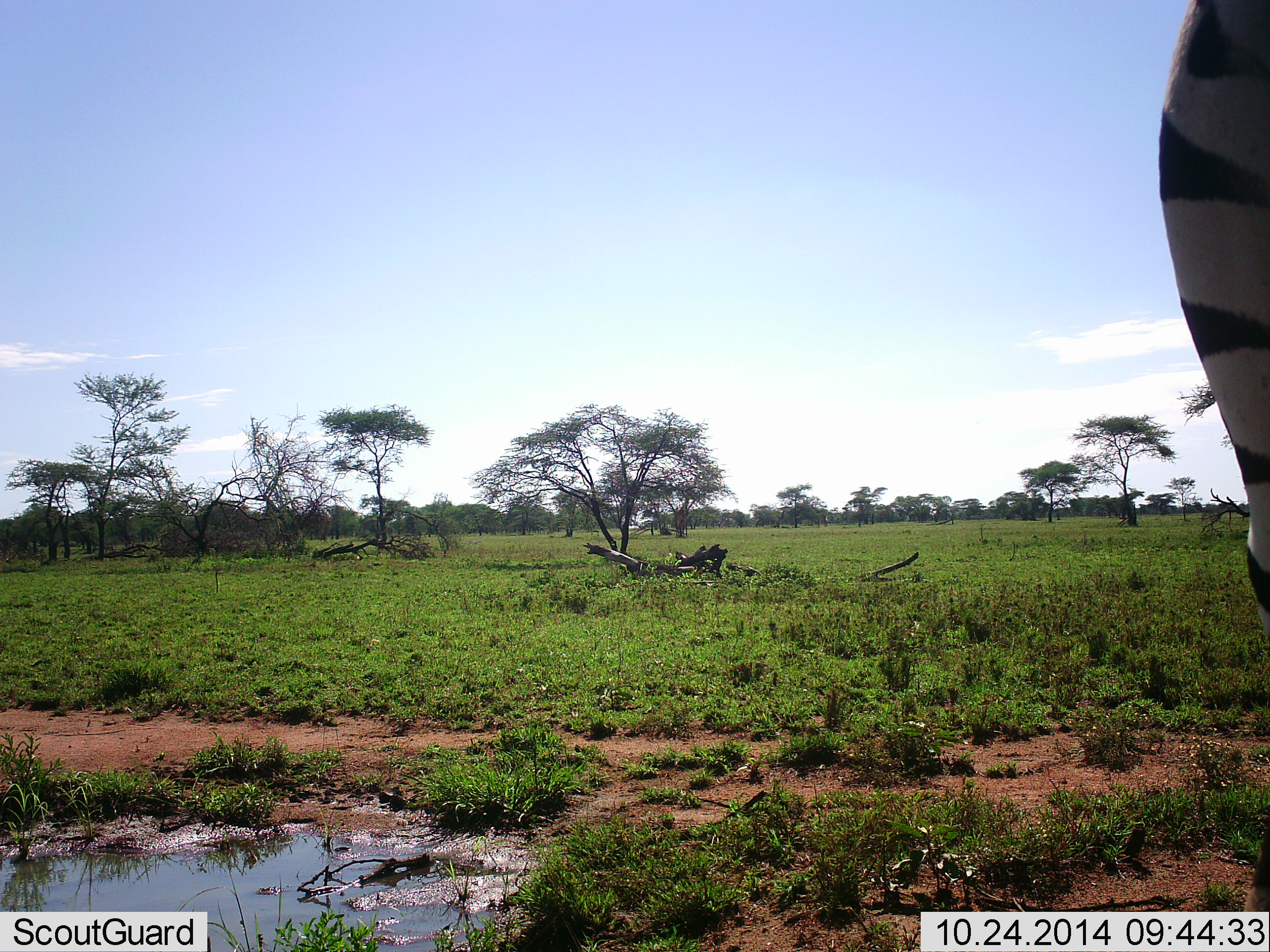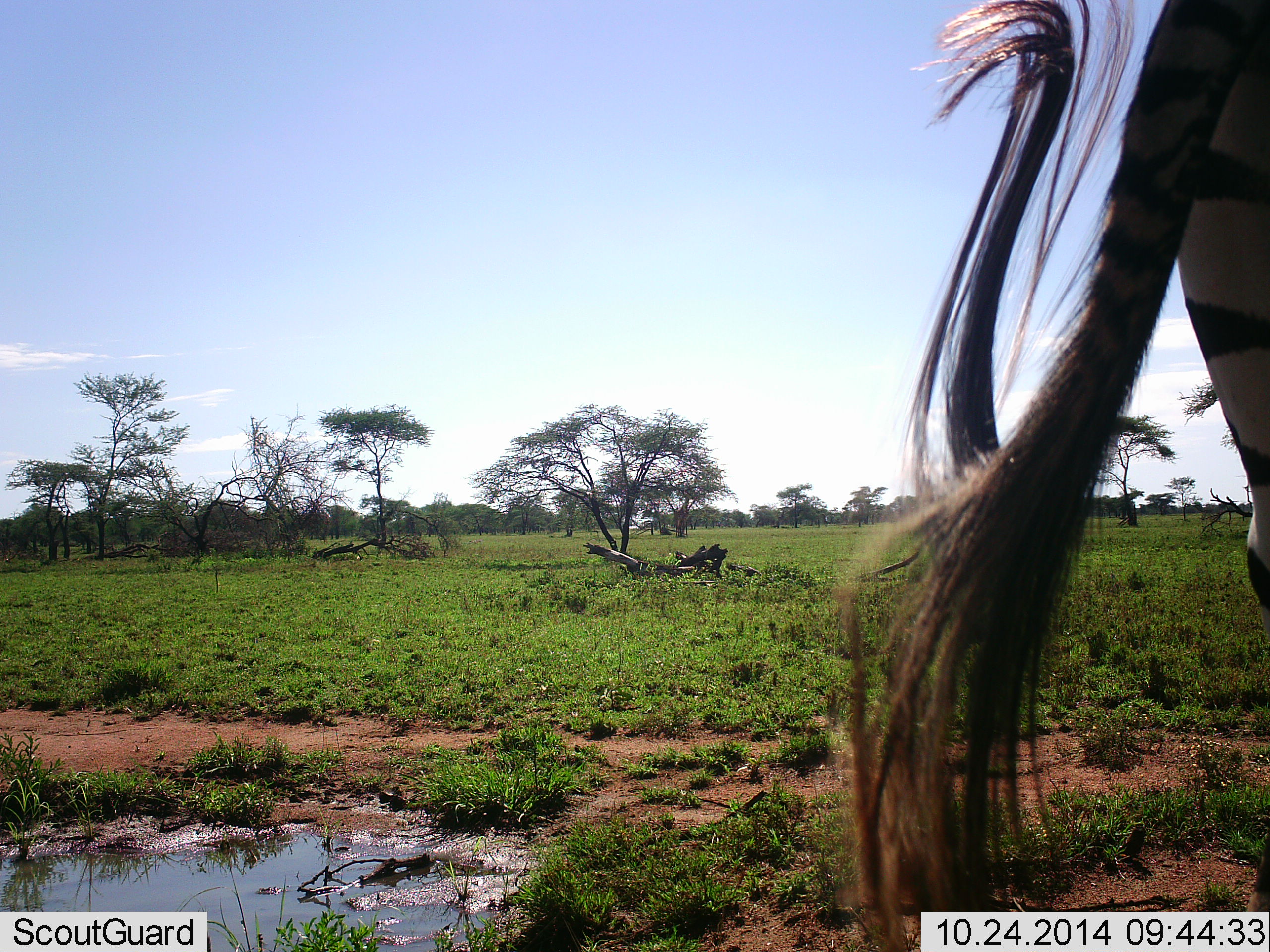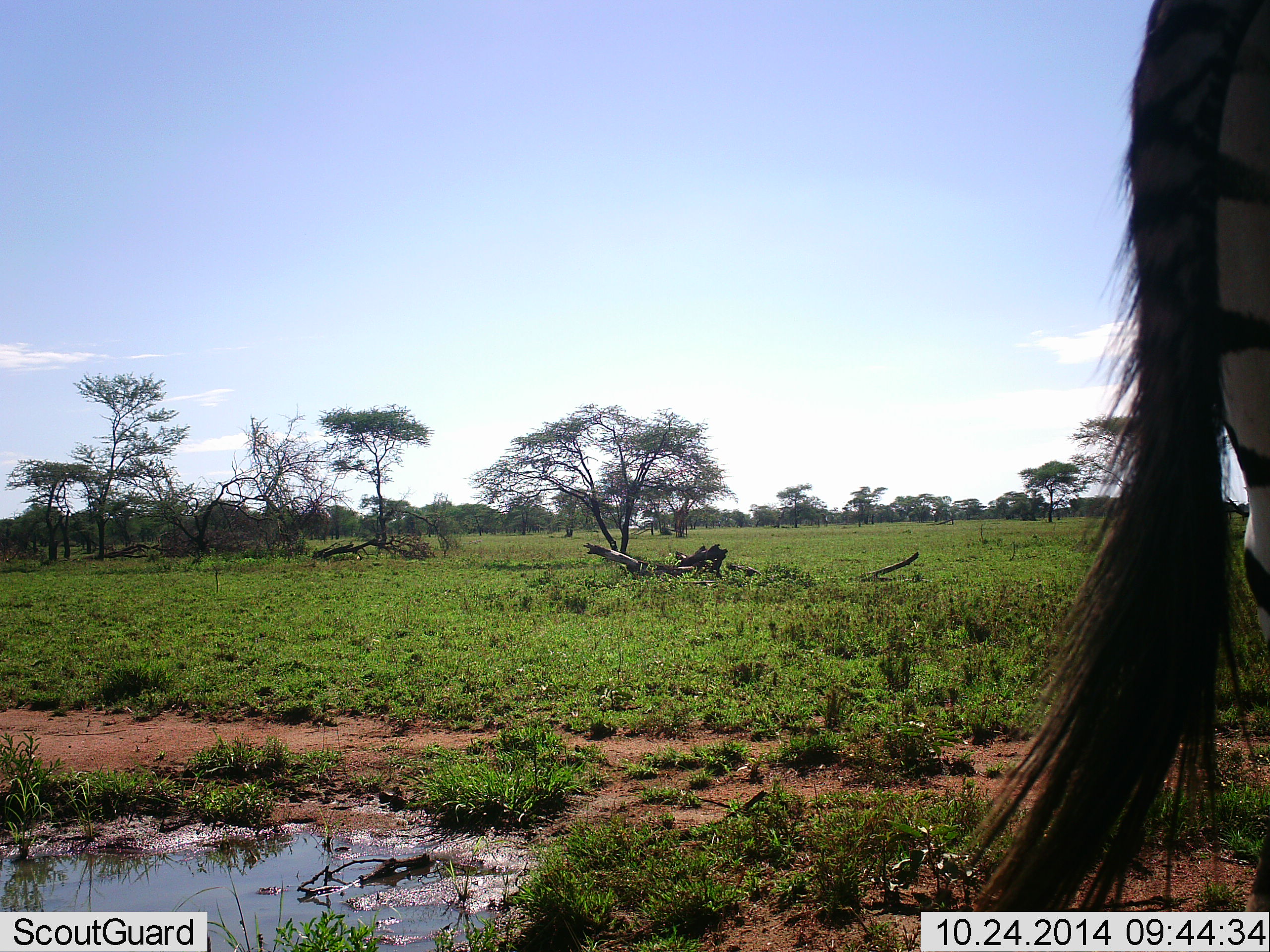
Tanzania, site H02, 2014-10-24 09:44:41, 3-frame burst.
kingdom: Animalia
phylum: Chordata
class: Mammalia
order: Perissodactyla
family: Equidae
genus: Equus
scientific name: Equus quagga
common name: plains zebra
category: zebra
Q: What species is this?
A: Zebra (plains zebra) (Equus quagga).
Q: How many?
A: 1.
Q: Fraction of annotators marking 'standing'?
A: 90%.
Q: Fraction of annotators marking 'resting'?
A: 0%.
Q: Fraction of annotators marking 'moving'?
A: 10%.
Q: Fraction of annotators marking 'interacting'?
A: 0%.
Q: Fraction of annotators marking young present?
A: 0%.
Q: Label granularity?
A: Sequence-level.